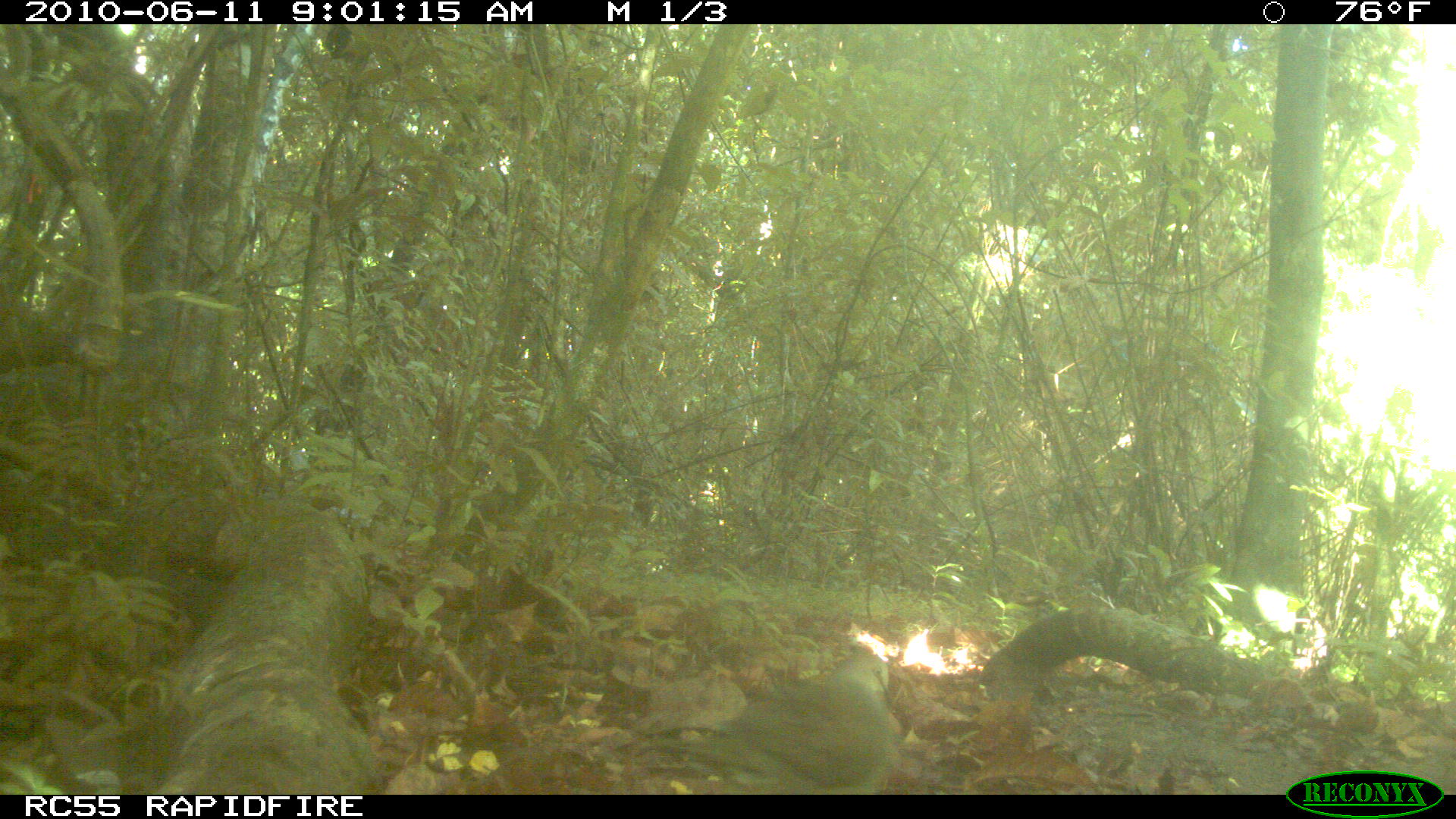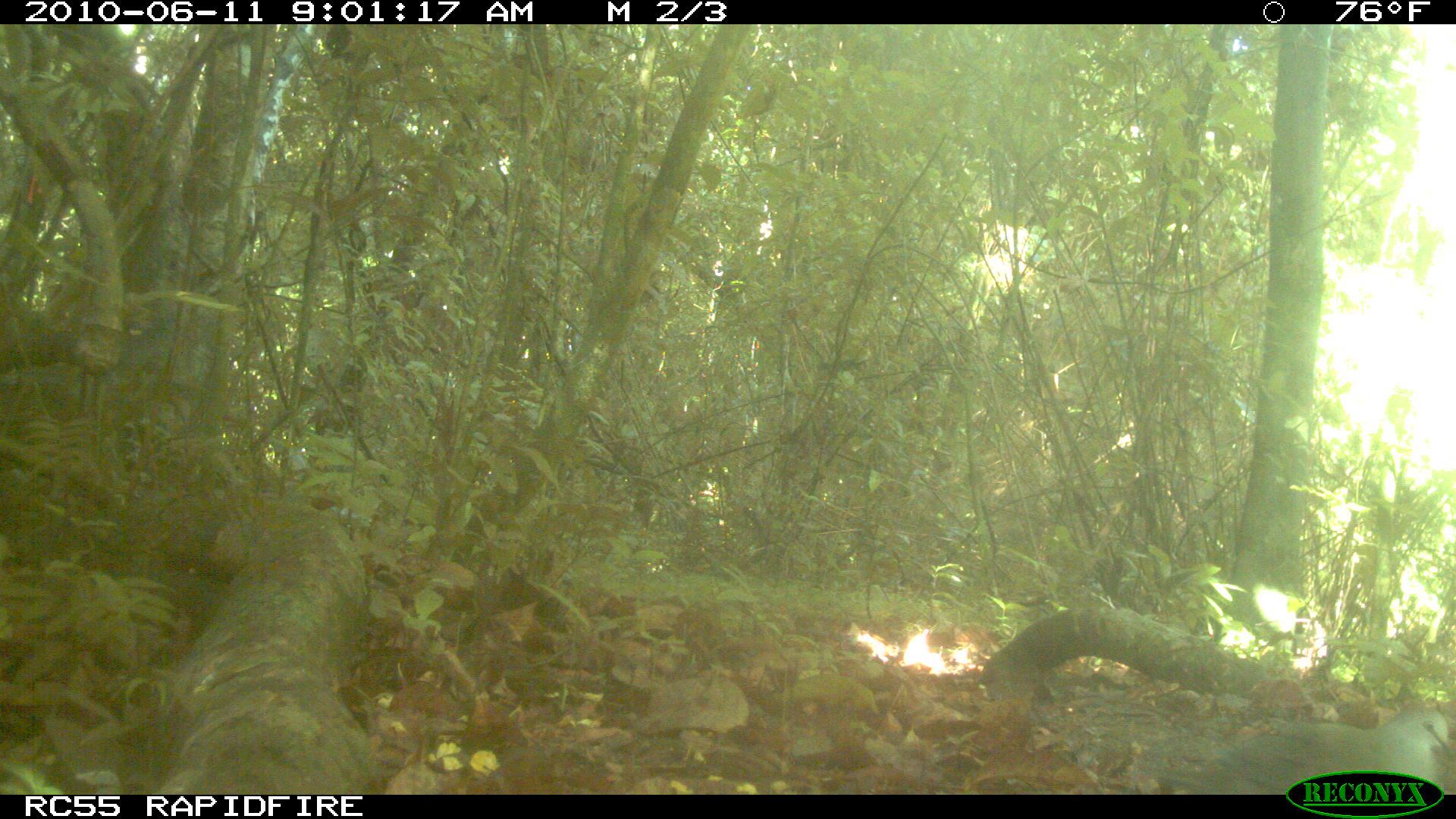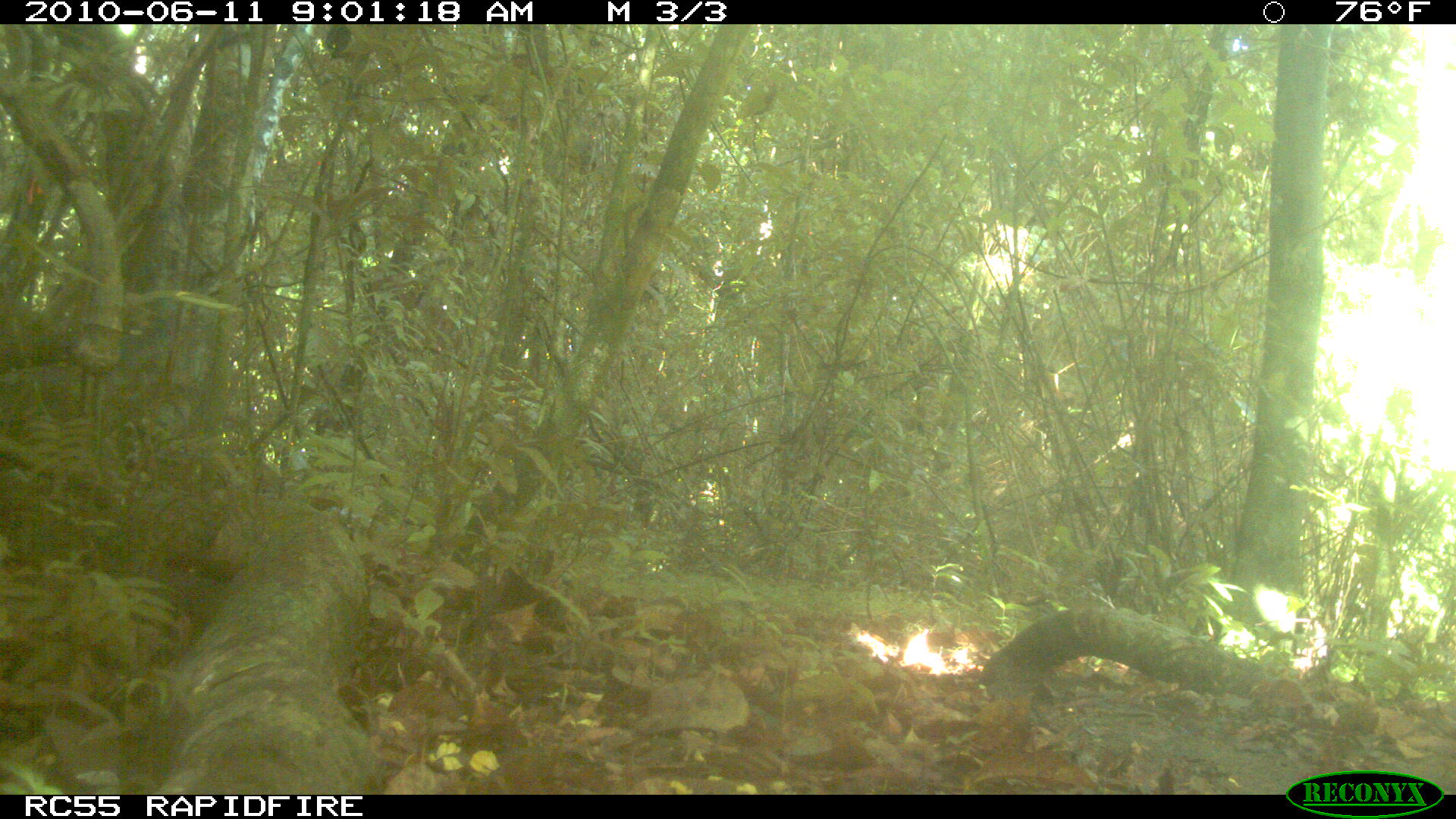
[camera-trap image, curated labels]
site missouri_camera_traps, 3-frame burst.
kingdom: Animalia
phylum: Chordata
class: Aves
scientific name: Aves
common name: bird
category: bird spec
Bird spec (bird) (Aves). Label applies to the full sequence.